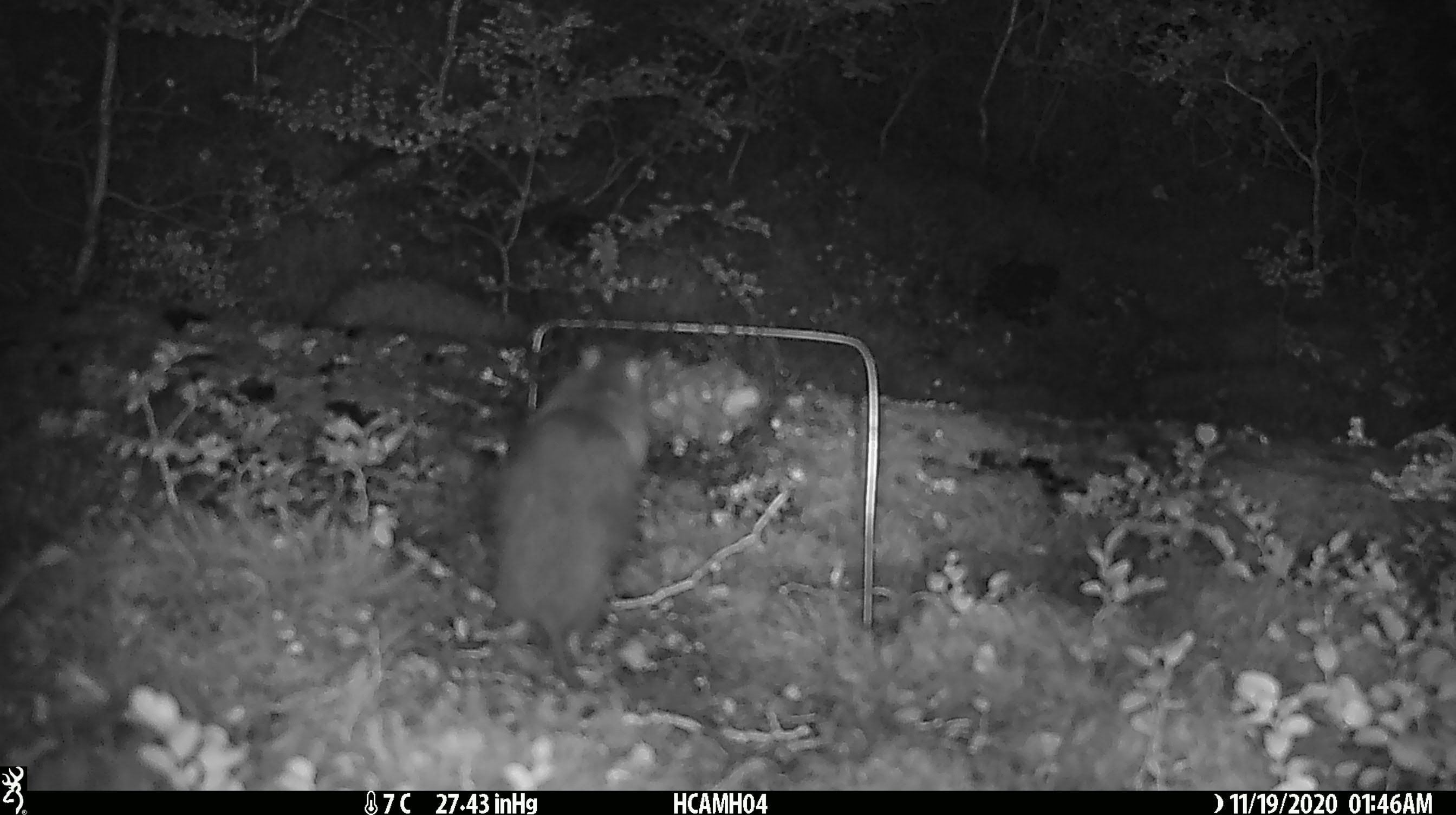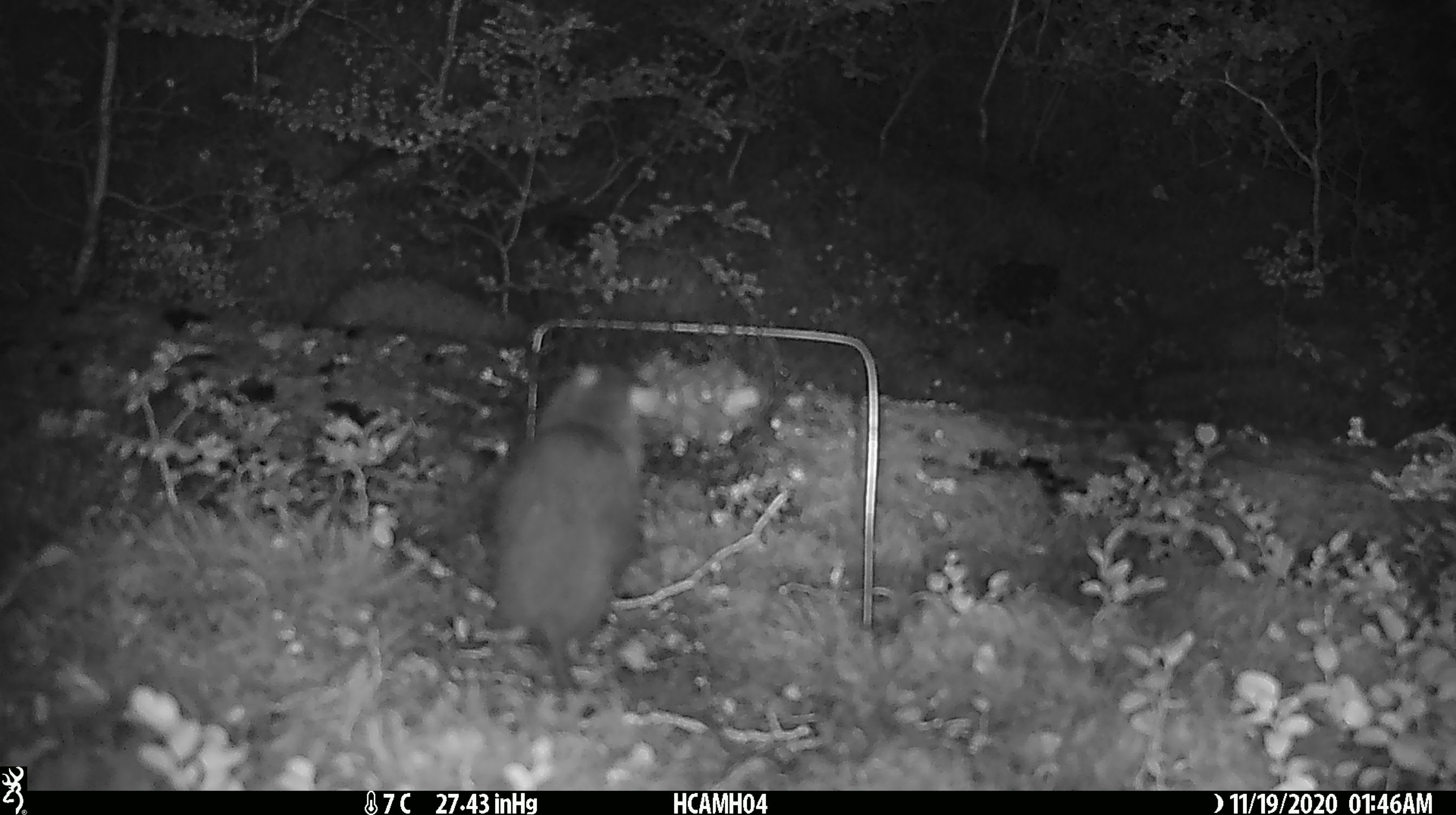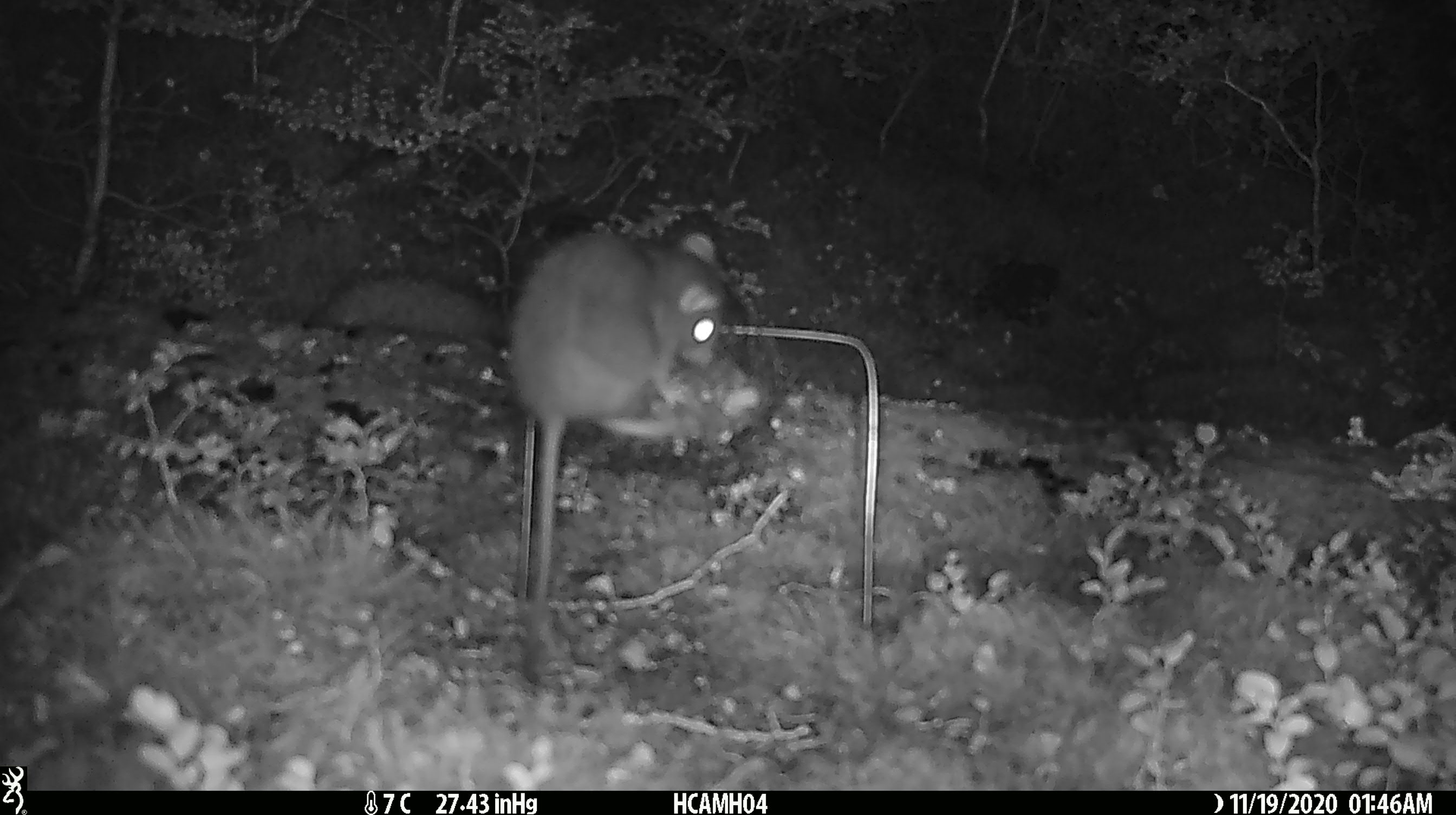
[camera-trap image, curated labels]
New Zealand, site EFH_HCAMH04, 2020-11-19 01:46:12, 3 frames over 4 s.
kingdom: Animalia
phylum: Chordata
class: Mammalia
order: Rodentia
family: Muridae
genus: Rattus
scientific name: Rattus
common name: rat